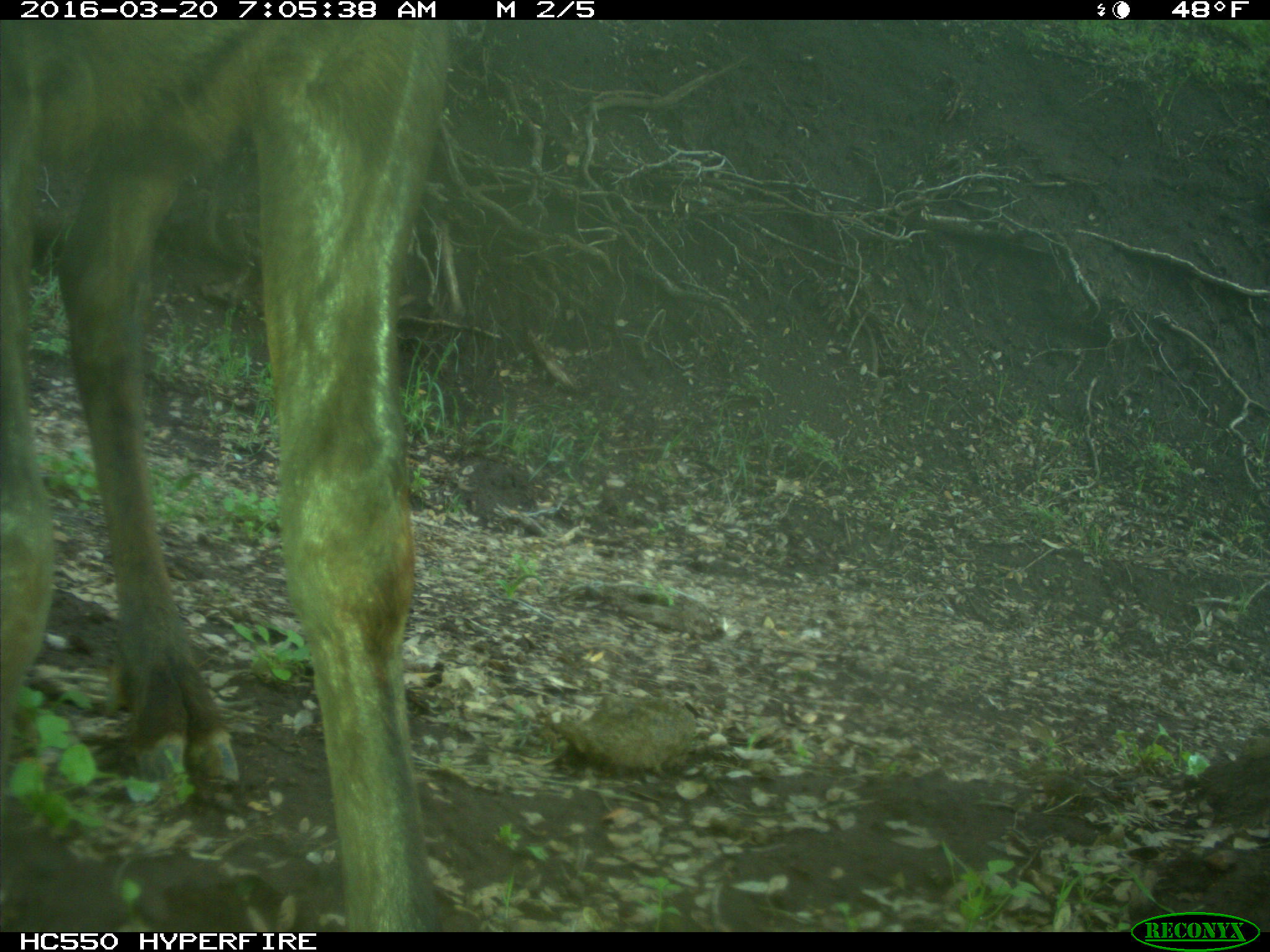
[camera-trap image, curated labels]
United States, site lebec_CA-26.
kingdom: Animalia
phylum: Chordata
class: Mammalia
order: Artiodactyla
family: Cervidae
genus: Cervus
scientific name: Cervus canadensis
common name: elk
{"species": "Cervus canadensis (elk)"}